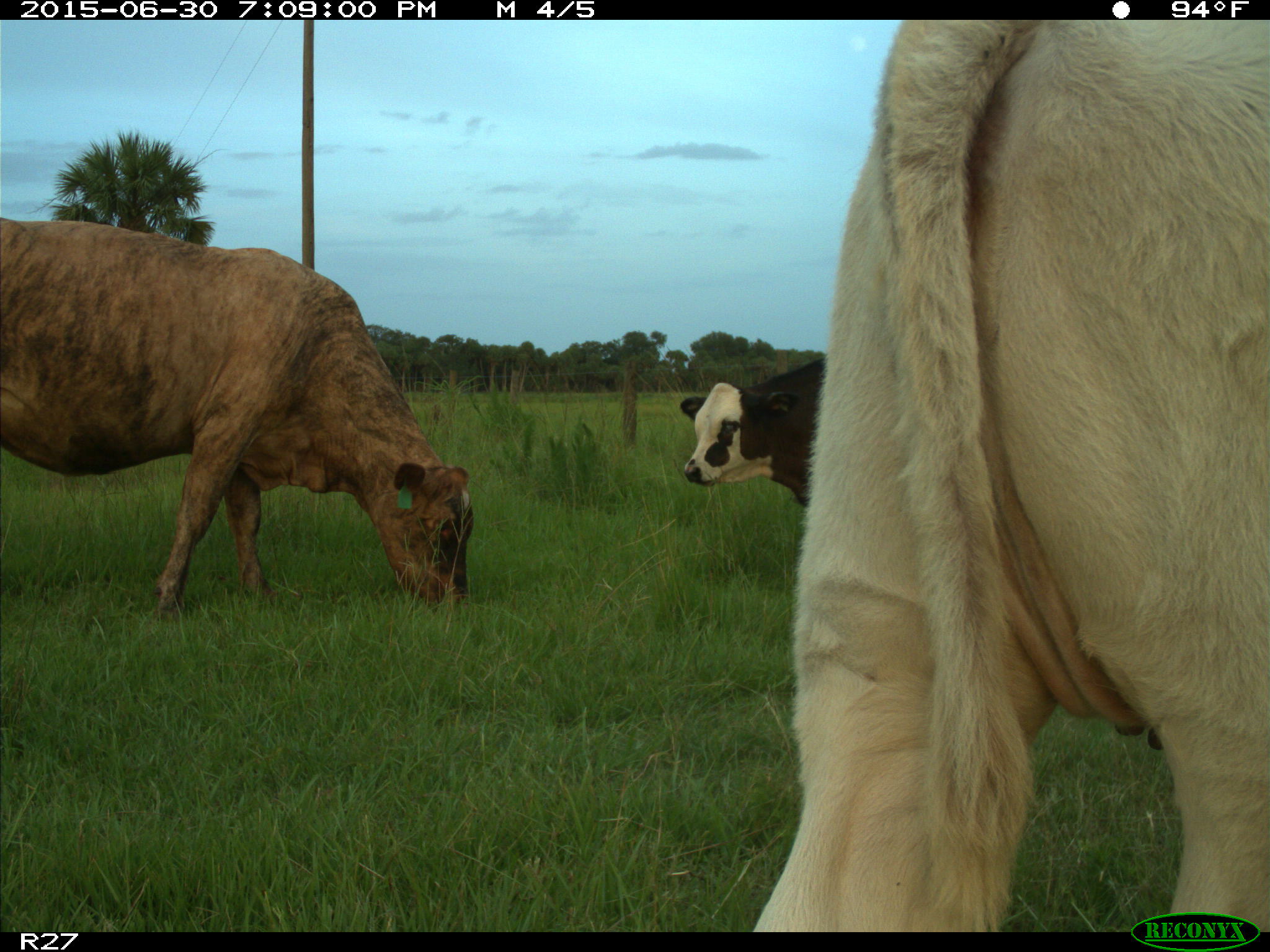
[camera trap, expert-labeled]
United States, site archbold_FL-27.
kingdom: Animalia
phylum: Chordata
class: Mammalia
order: Artiodactyla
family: Bovidae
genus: Bos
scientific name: Bos taurus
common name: domestic cow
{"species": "Bos taurus (domestic cow)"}